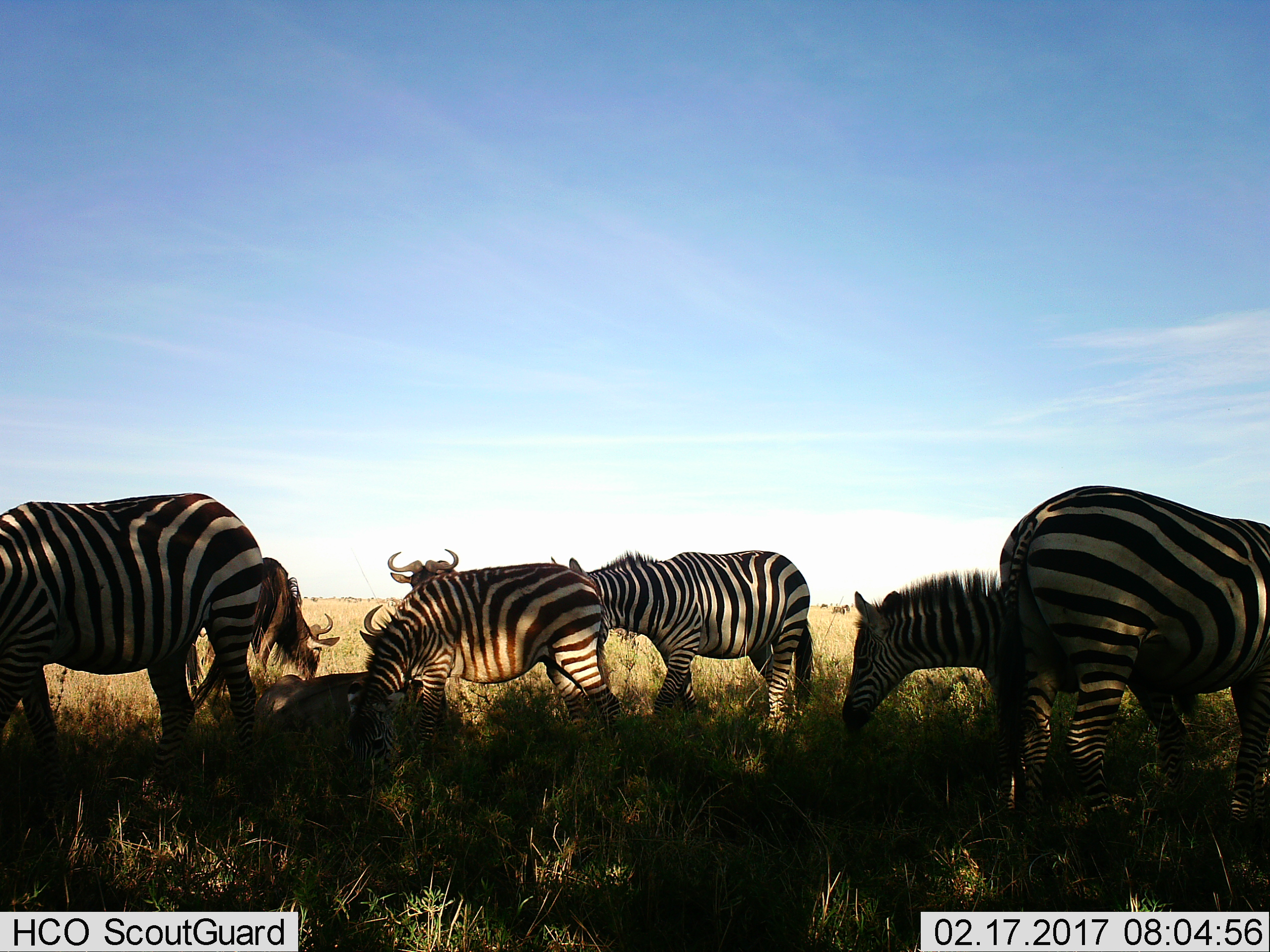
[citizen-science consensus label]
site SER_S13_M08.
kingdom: Animalia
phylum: Chordata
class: Mammalia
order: Artiodactyla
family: Bovidae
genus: Connochaetes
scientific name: Connochaetes taurinus taurinus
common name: blue wildebeest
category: wildebeestblue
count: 2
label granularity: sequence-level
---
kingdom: Animalia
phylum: Chordata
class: Mammalia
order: Perissodactyla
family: Equidae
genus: Equus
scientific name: Equus quagga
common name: plains zebra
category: zebraplains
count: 5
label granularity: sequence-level